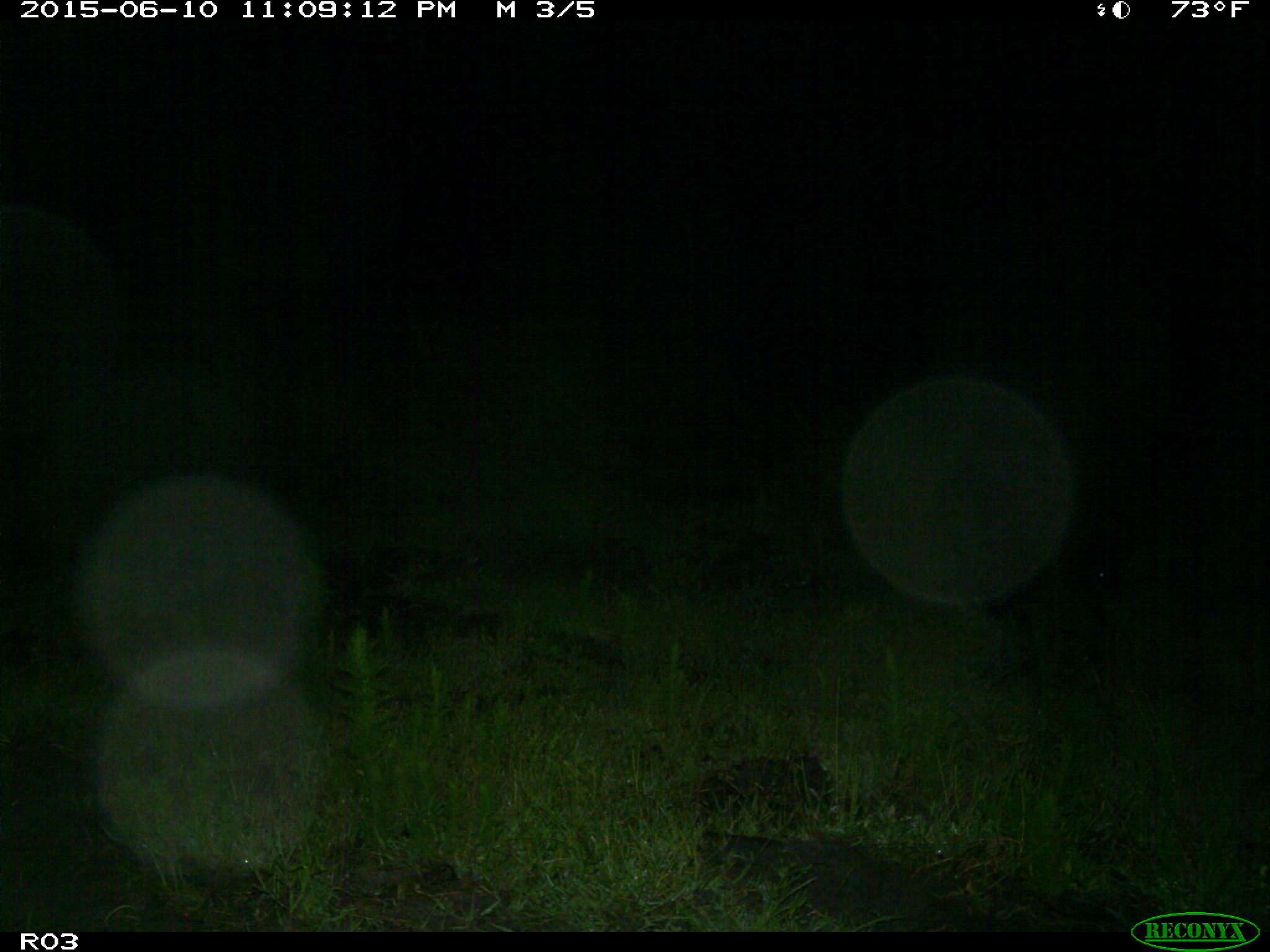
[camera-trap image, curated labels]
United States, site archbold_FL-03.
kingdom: Animalia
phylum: Chordata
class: Mammalia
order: Artiodactyla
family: Suidae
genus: Sus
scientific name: Sus scrofa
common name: wild boar